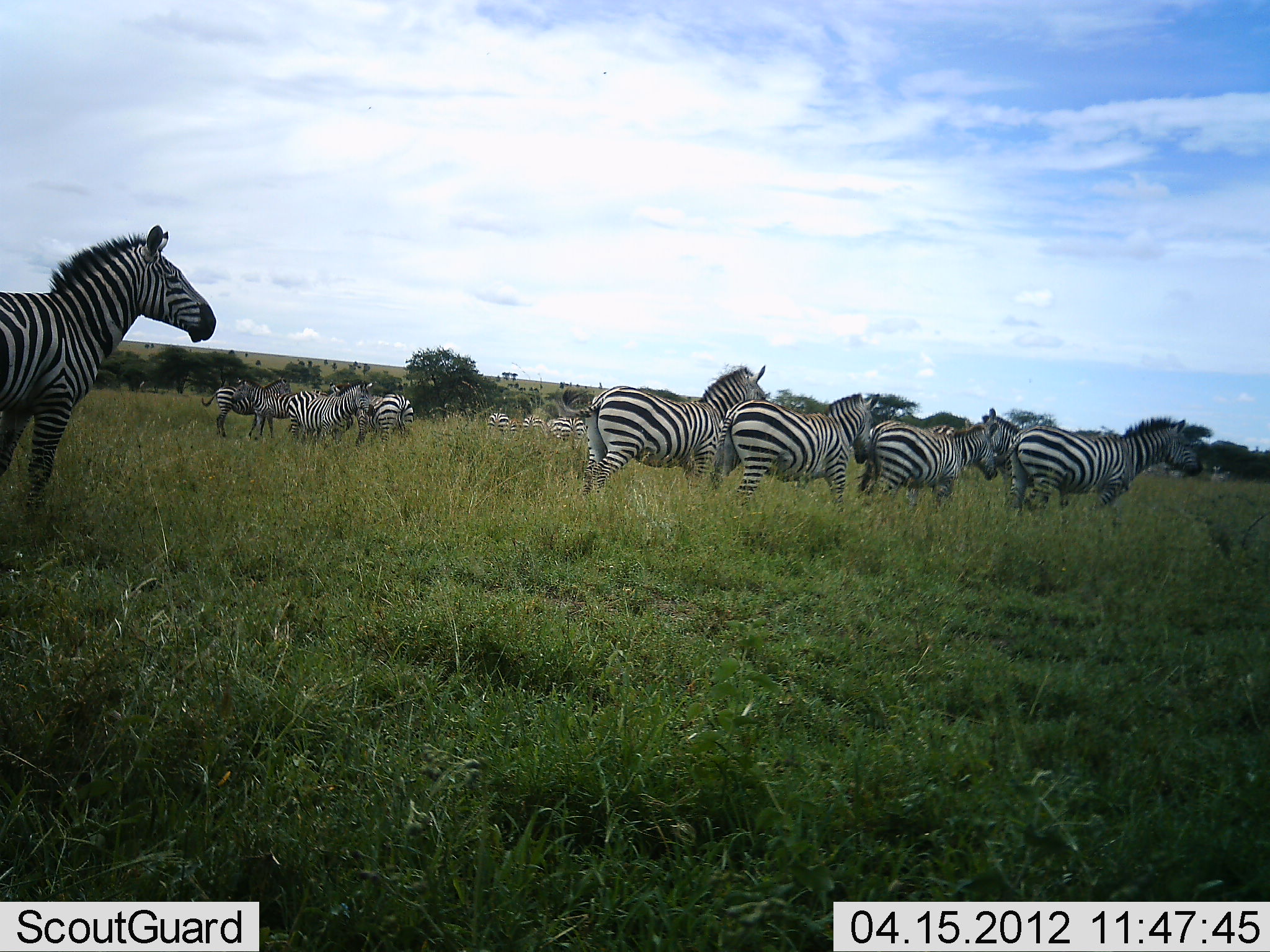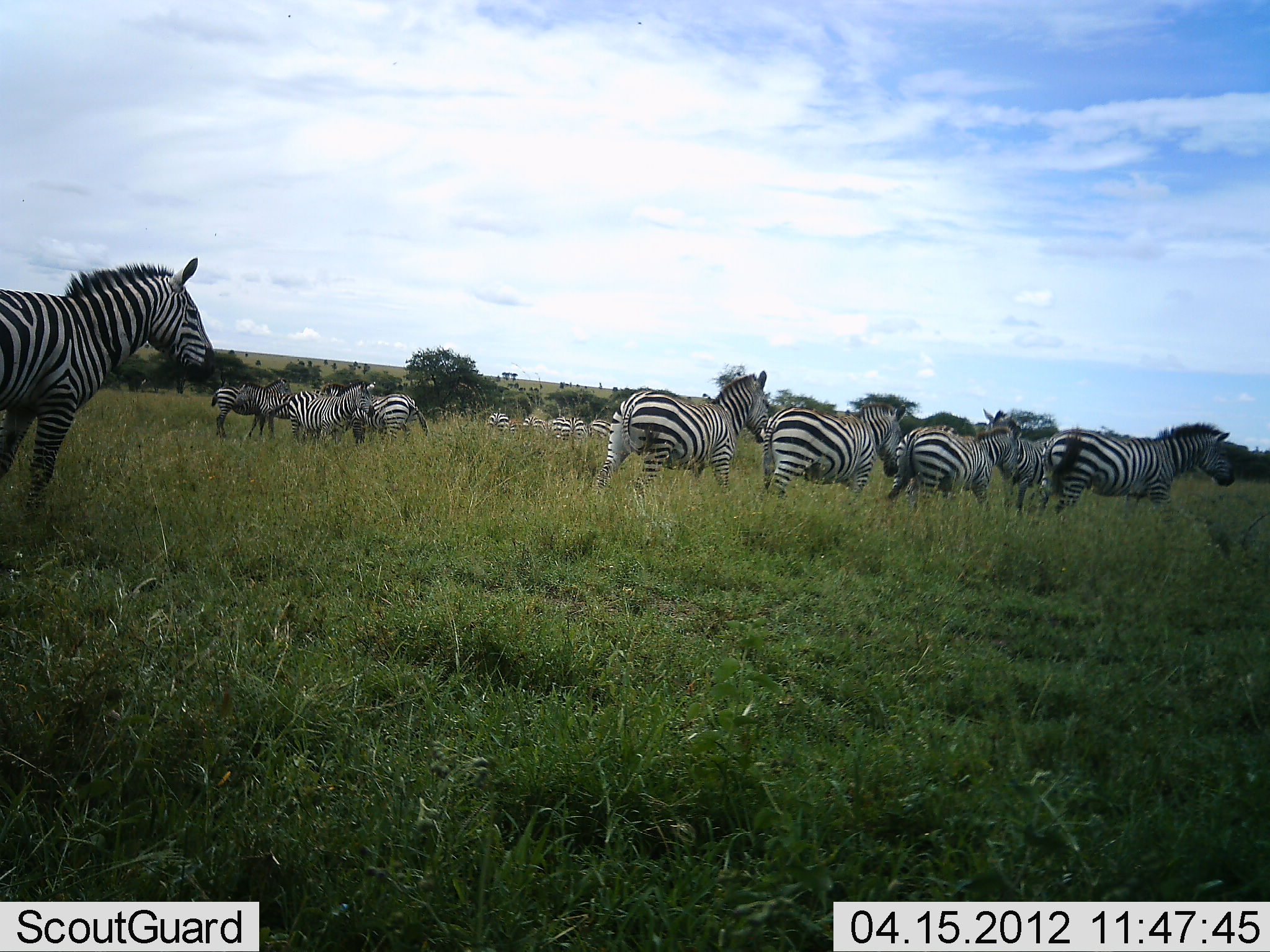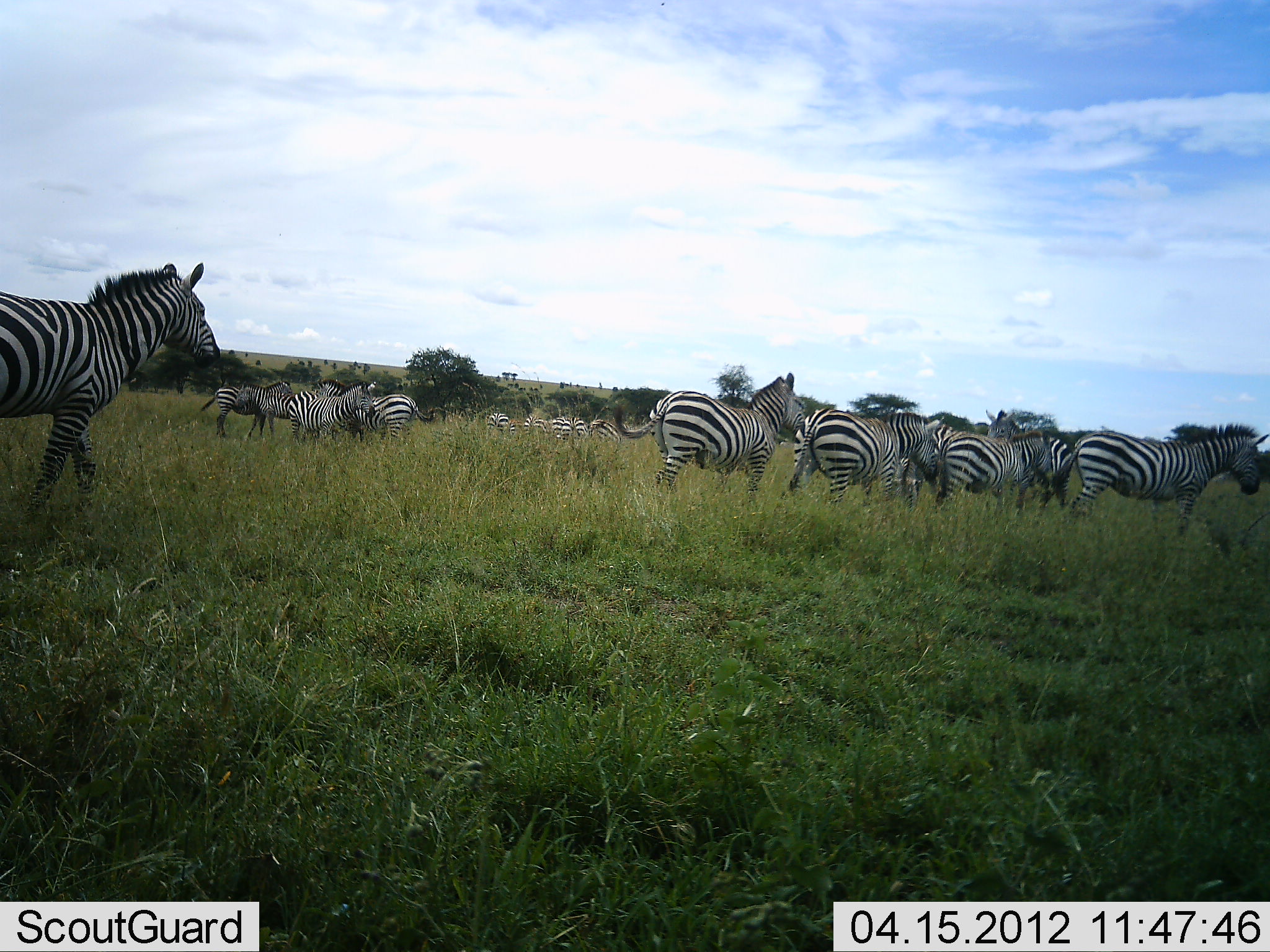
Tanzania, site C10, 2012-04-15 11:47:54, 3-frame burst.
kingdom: Animalia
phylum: Chordata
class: Mammalia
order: Perissodactyla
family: Equidae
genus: Equus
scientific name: Equus quagga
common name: plains zebra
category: zebra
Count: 11-50.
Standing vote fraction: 61%.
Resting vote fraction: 0%.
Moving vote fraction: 93%.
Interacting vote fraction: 4%.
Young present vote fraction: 4%.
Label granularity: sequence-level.